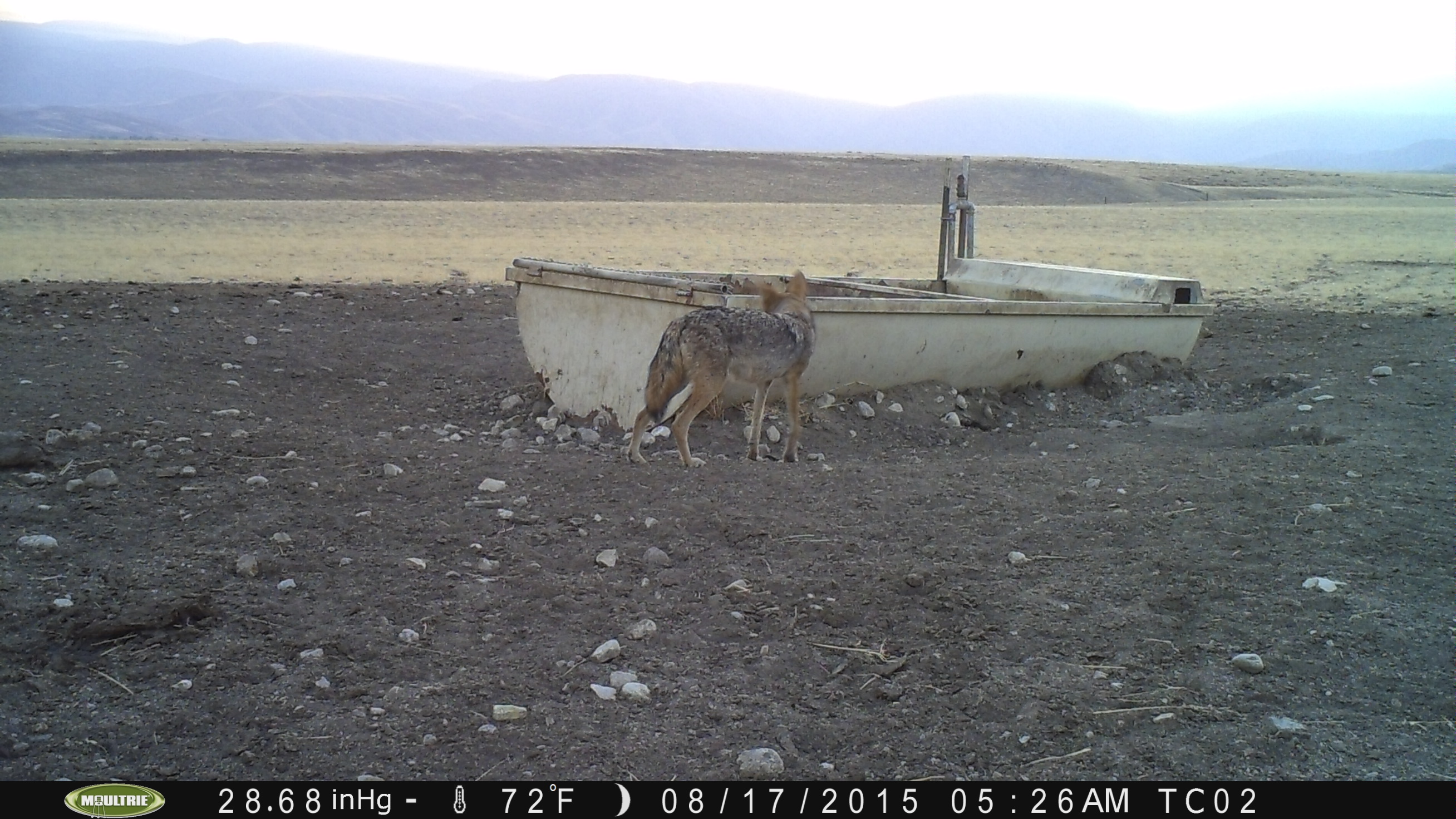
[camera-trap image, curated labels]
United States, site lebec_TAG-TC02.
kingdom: Animalia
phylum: Chordata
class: Mammalia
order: Carnivora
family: Canidae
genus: Canis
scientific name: Canis latrans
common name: coyote